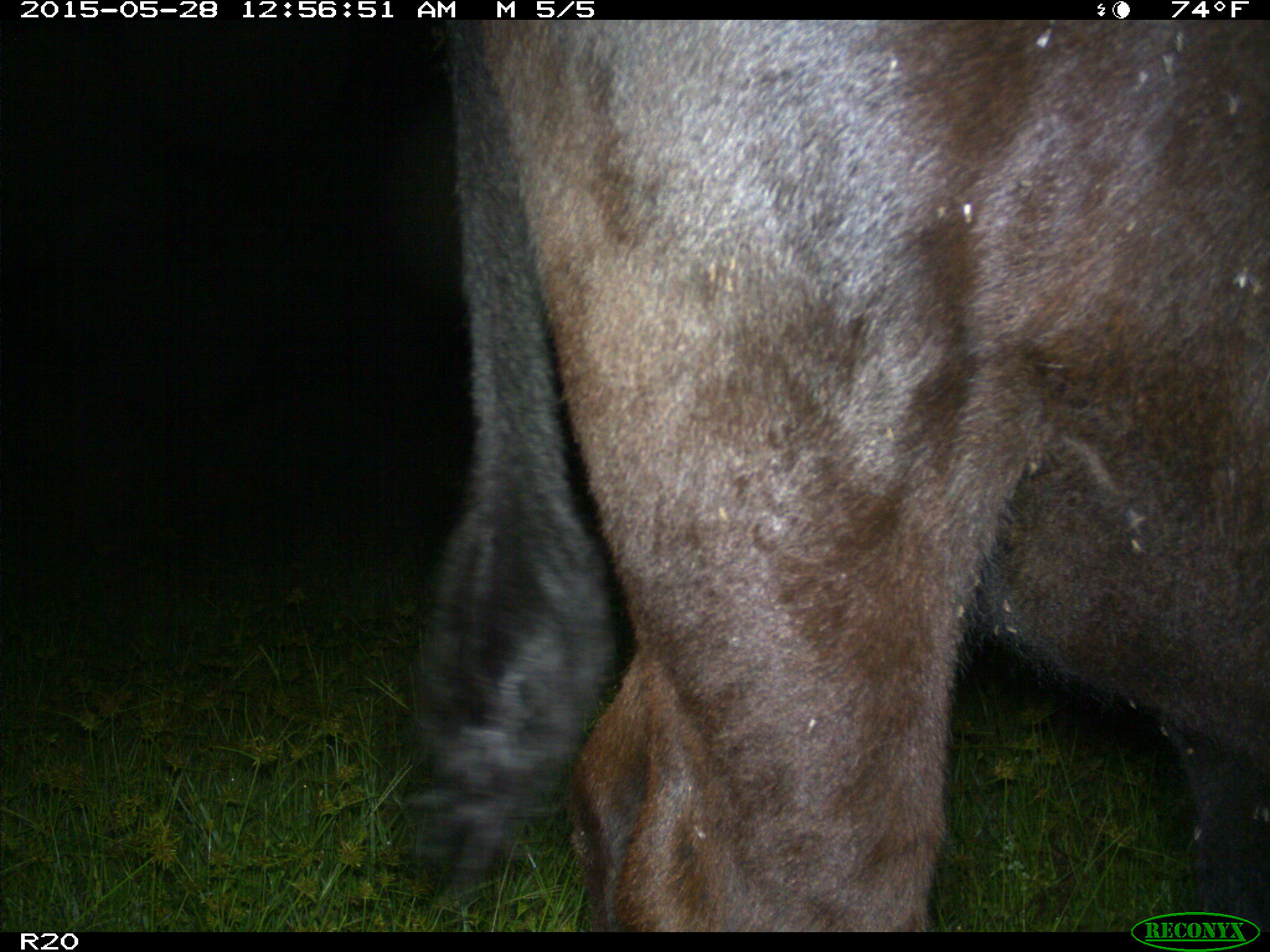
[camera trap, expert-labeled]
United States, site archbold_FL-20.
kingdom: Animalia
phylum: Chordata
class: Mammalia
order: Artiodactyla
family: Bovidae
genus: Bos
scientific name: Bos taurus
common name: domestic cow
Bos taurus (domestic cow).